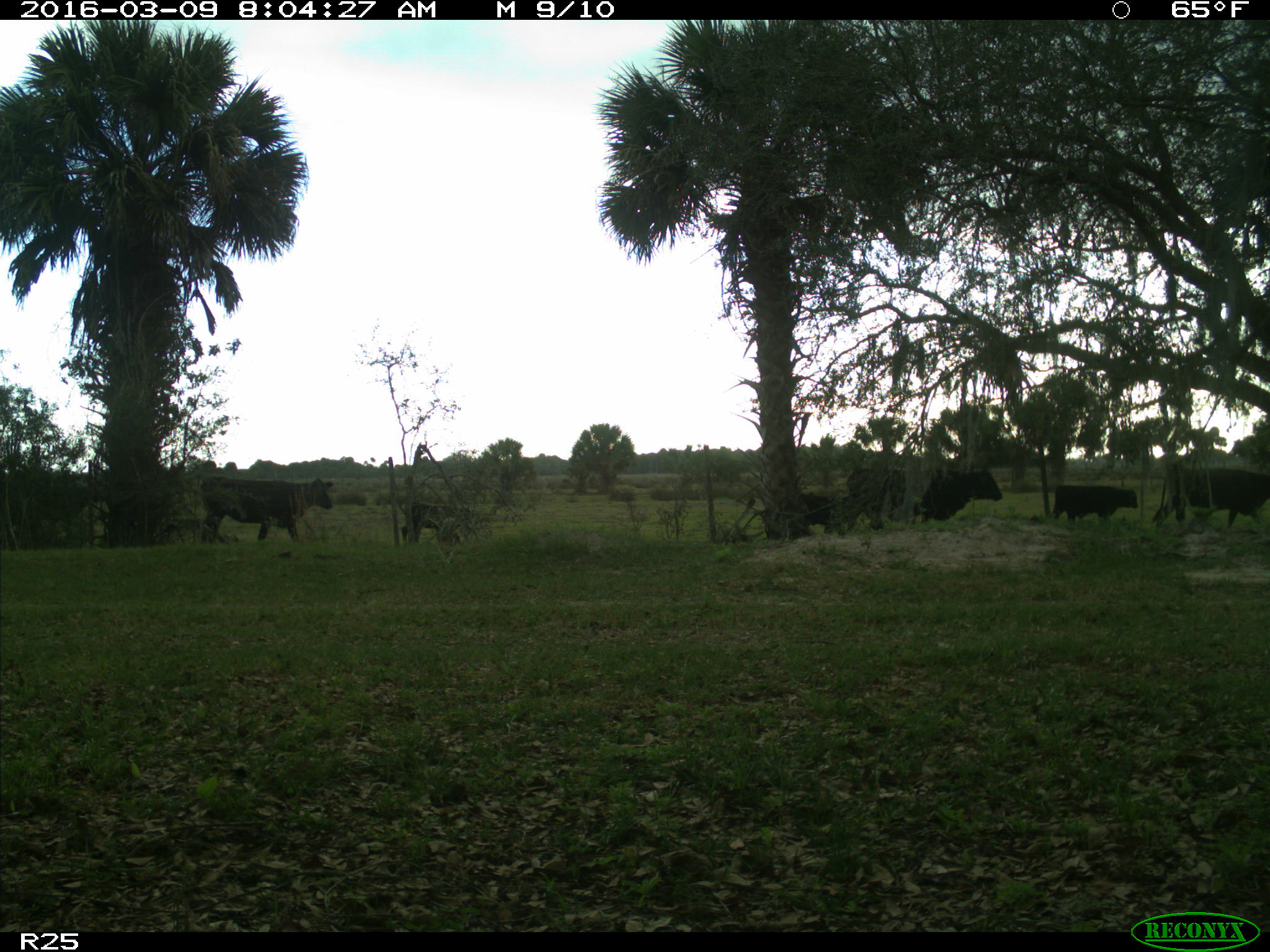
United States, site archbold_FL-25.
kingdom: Animalia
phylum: Chordata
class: Mammalia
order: Artiodactyla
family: Bovidae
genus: Bos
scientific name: Bos taurus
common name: domestic cow